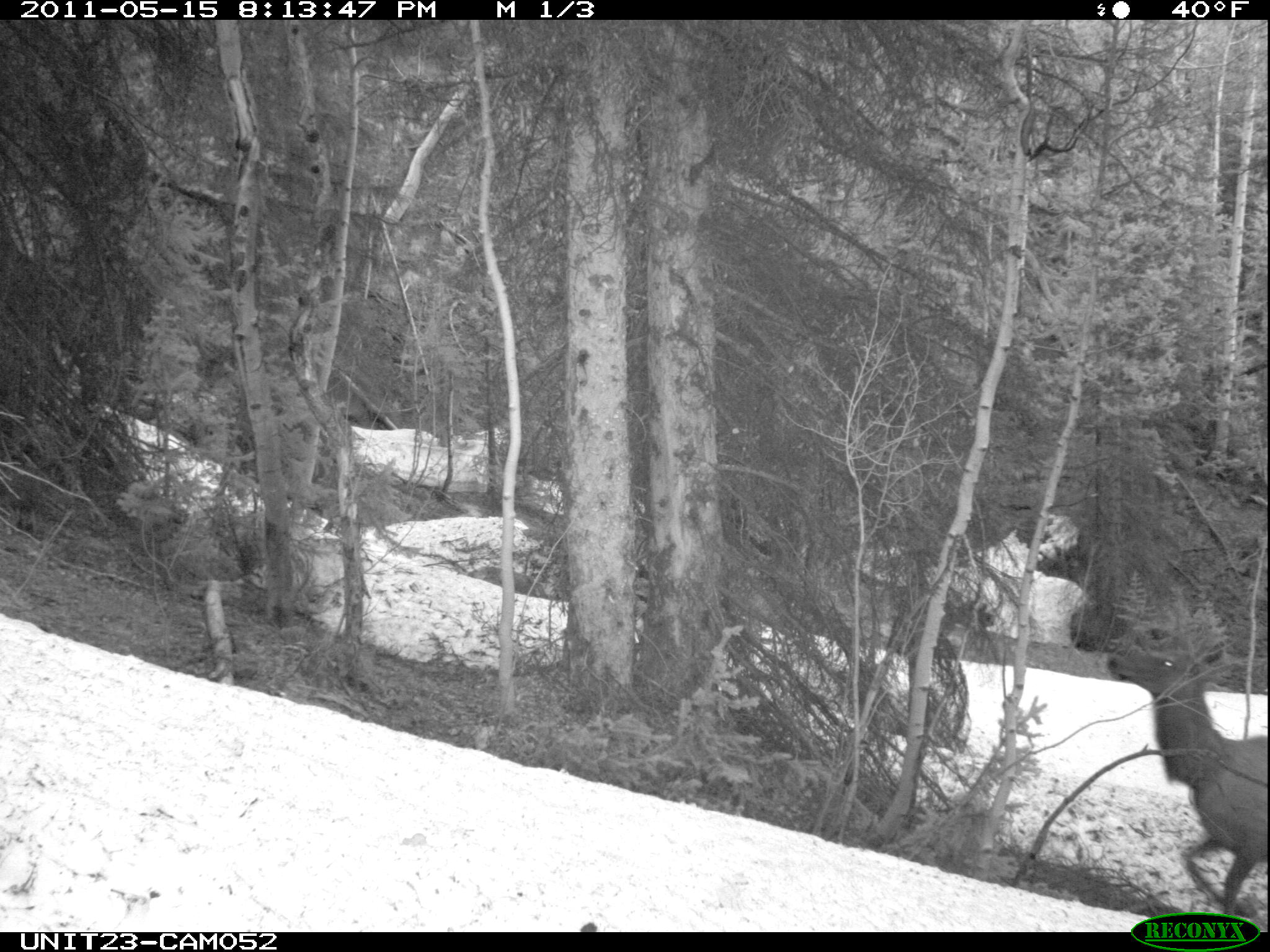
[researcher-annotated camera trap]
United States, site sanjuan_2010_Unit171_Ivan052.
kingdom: Animalia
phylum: Chordata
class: Mammalia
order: Artiodactyla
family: Cervidae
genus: Cervus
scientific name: Cervus elaphus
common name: red deer